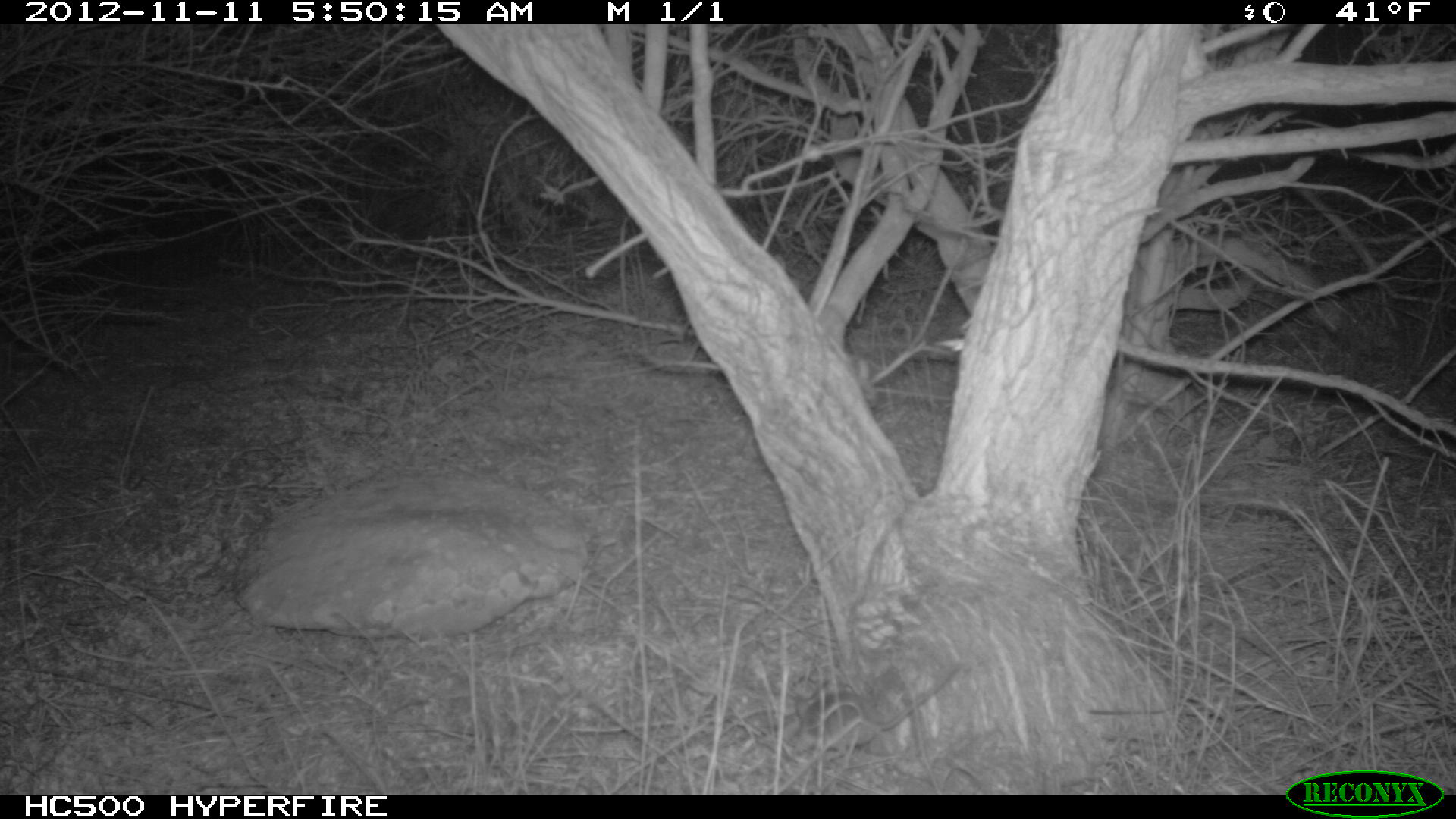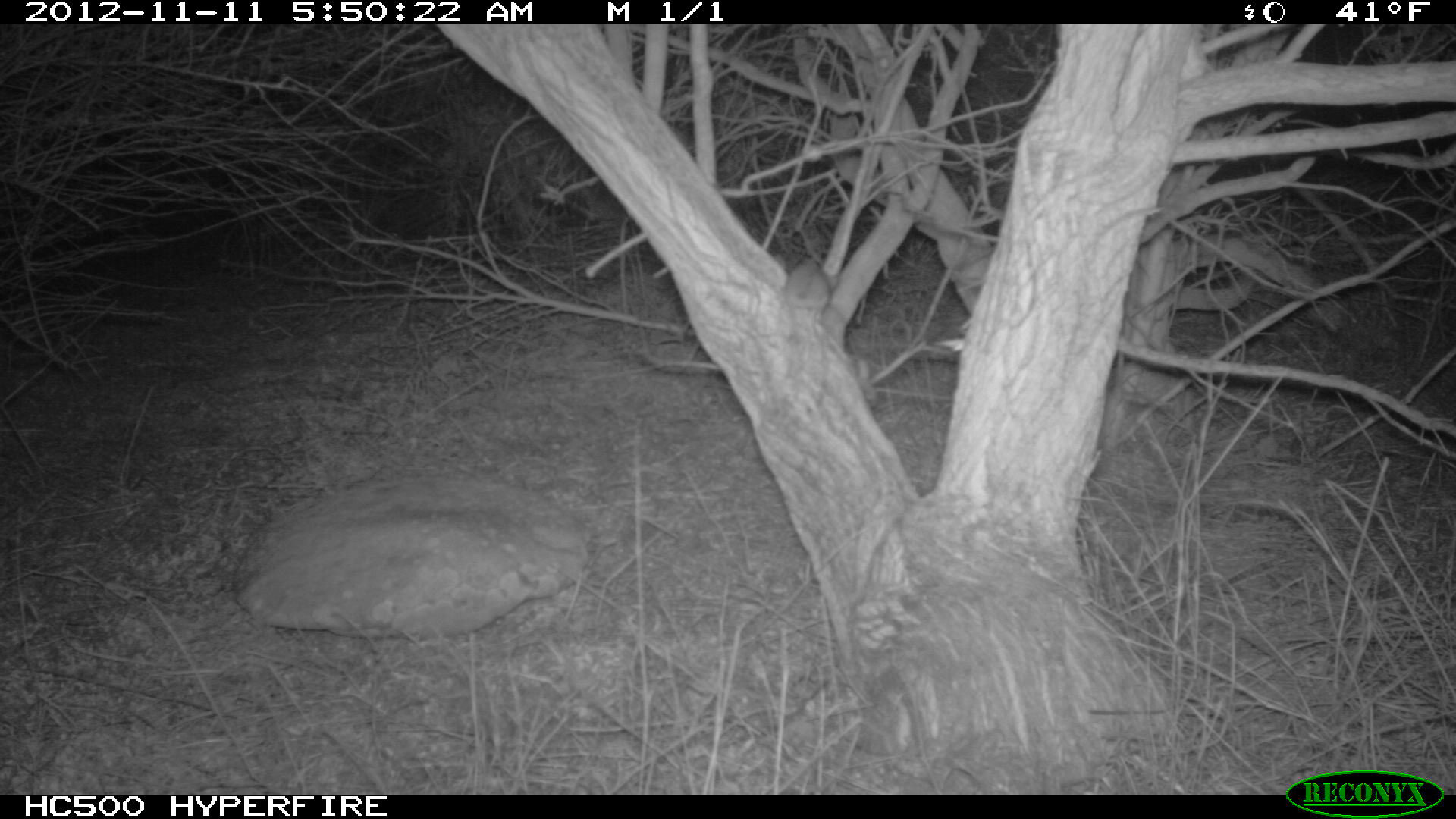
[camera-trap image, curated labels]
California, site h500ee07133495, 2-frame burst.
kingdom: Animalia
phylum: Chordata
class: Mammalia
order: Rodentia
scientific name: Rodentia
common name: rodent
Rodent (Rodentia).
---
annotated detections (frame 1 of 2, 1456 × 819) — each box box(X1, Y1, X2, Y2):
rodent: box(792, 662, 965, 762)